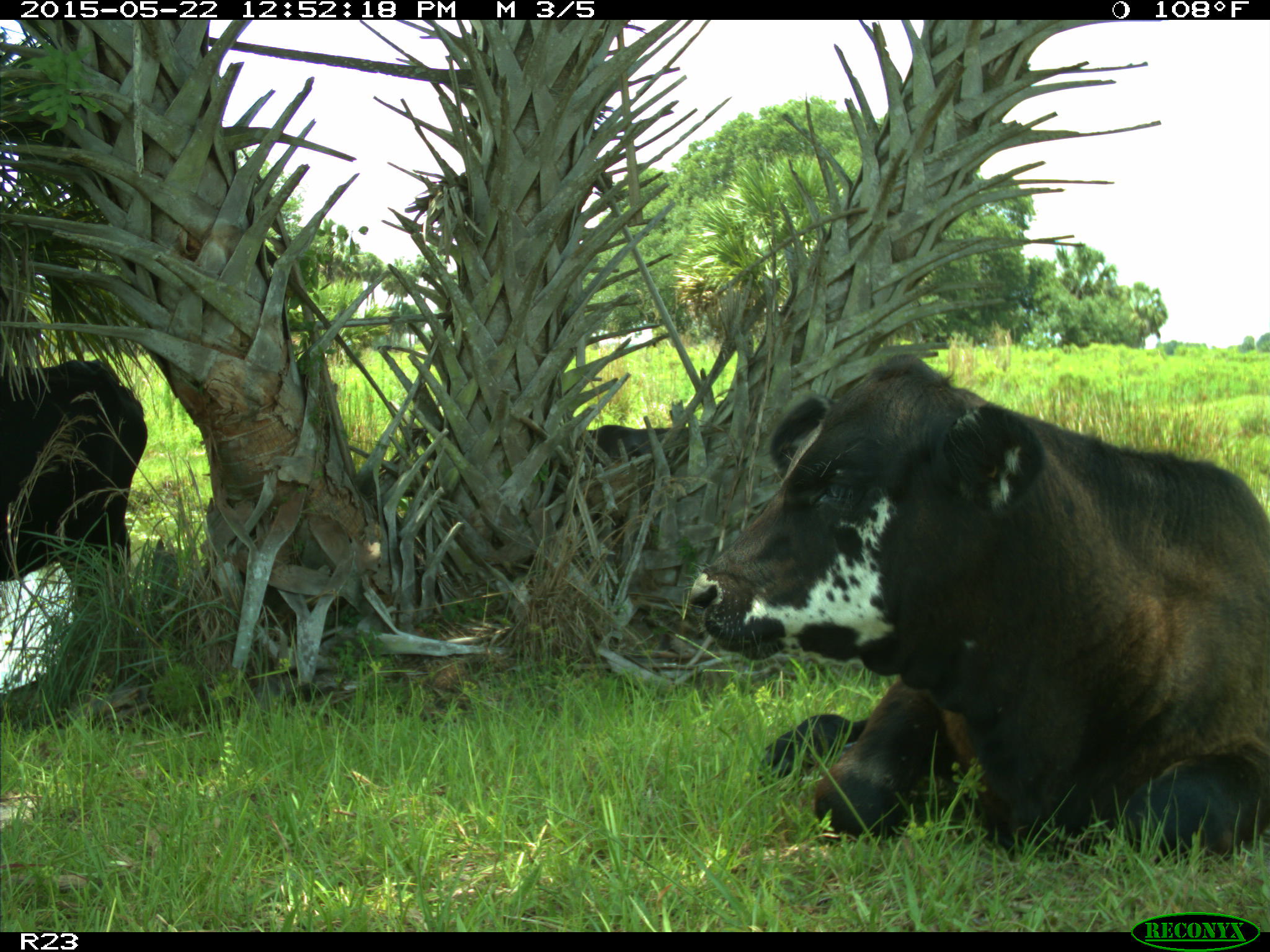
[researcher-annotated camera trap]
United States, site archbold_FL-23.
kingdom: Animalia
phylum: Chordata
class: Mammalia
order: Artiodactyla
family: Bovidae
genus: Bos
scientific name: Bos taurus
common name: domestic cow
Bos taurus (domestic cow).